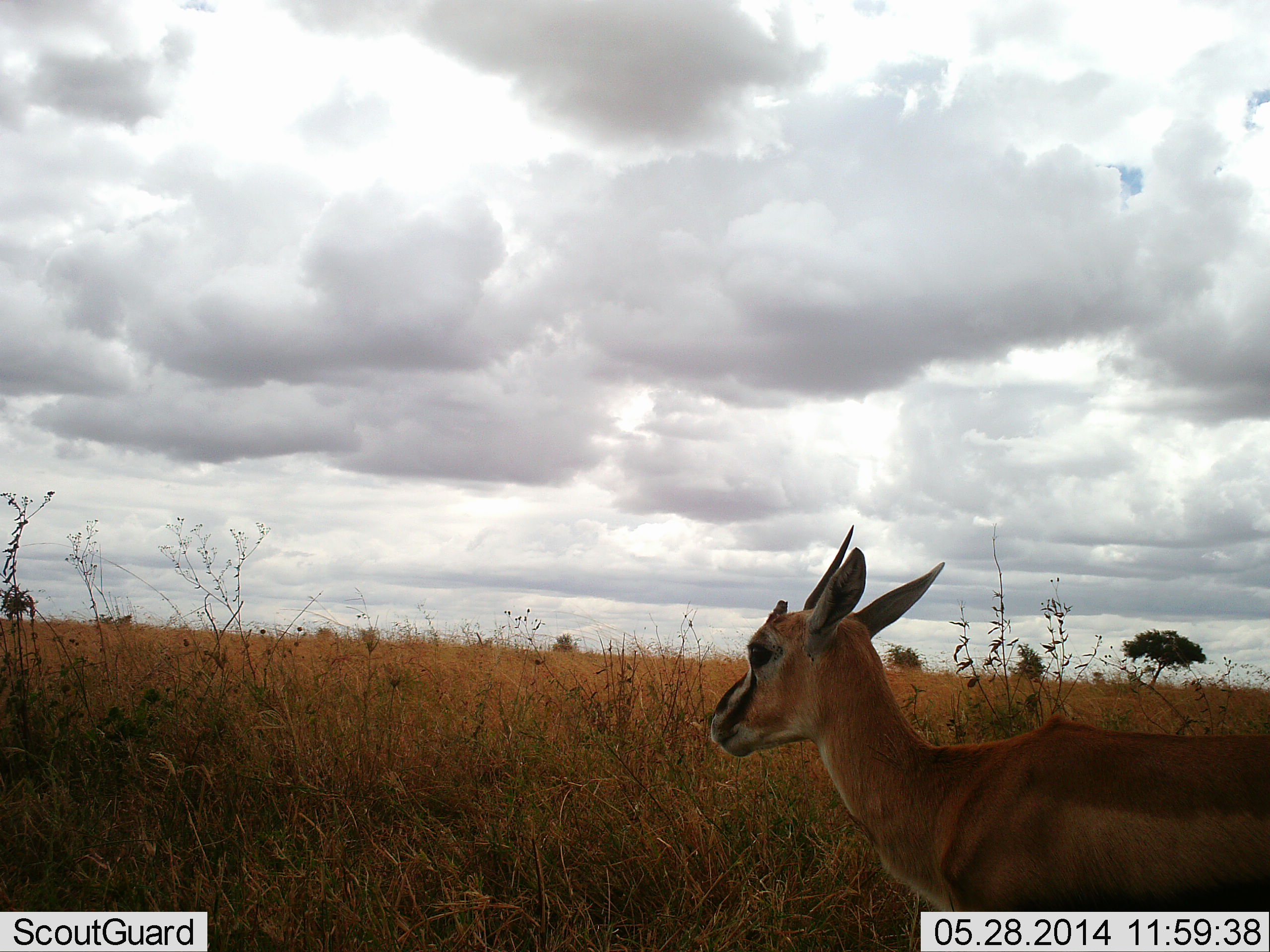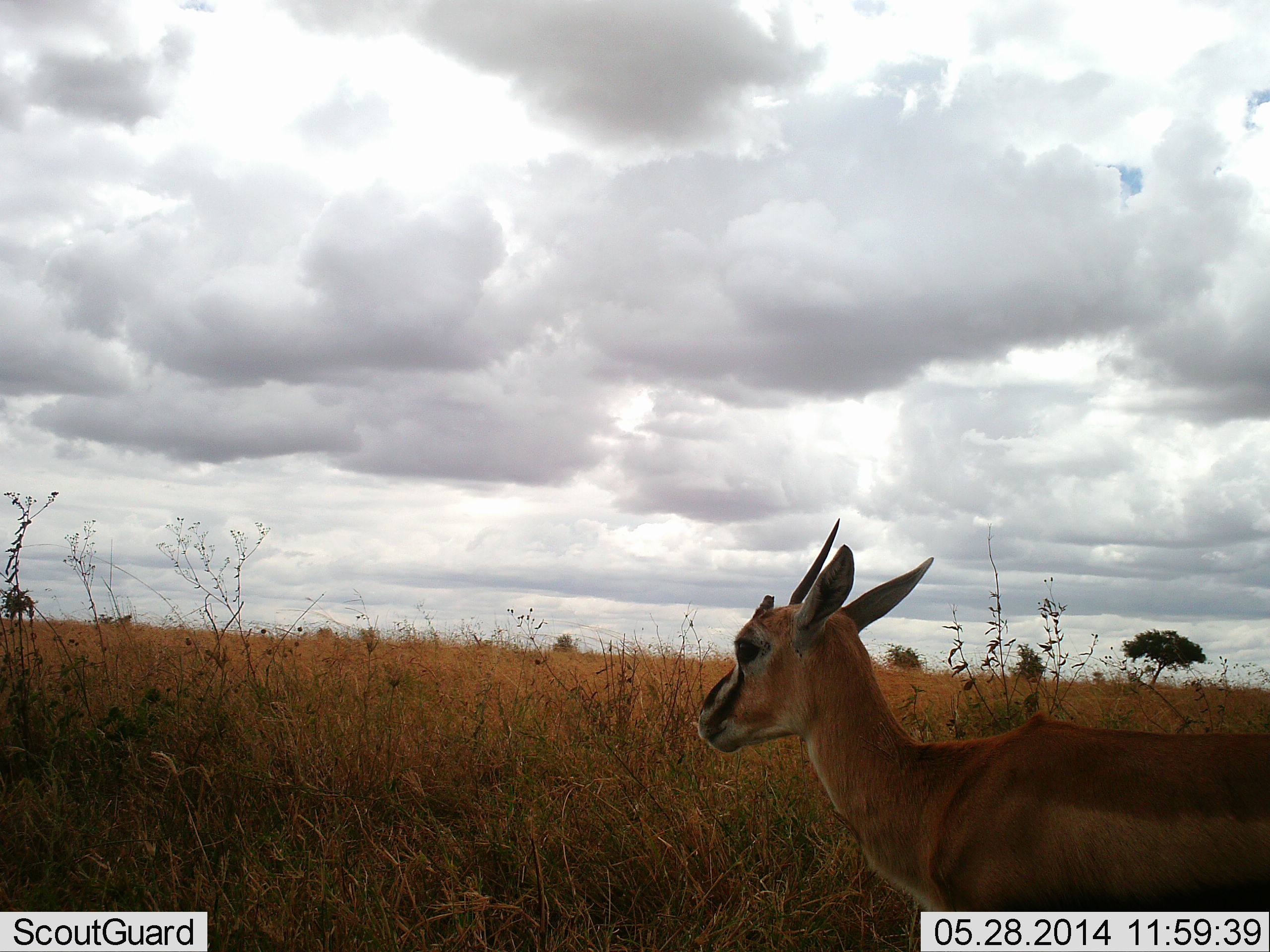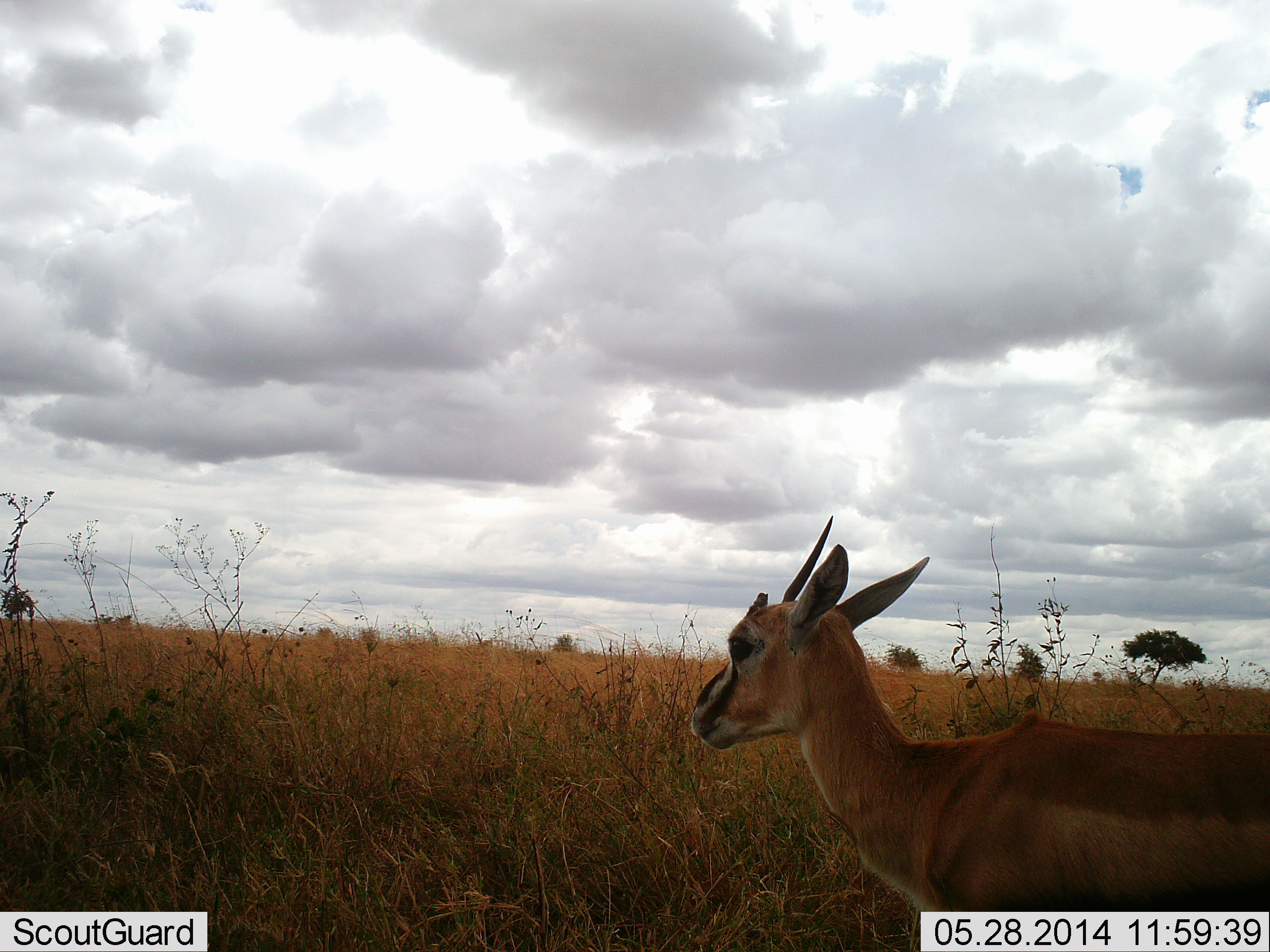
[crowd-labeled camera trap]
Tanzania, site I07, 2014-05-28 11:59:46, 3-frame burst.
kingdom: Animalia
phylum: Chordata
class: Mammalia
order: Artiodactyla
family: Bovidae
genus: Eudorcas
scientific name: Eudorcas thomsonii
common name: thomson's gazelle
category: gazellethomsons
Gazellethomsons (thomson's gazelle) (Eudorcas thomsonii), count 1. Behavior (volunteer vote fractions): standing 90%, resting 0%, moving 10%, interacting 0%. Young present (vote fraction): 0%. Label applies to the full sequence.